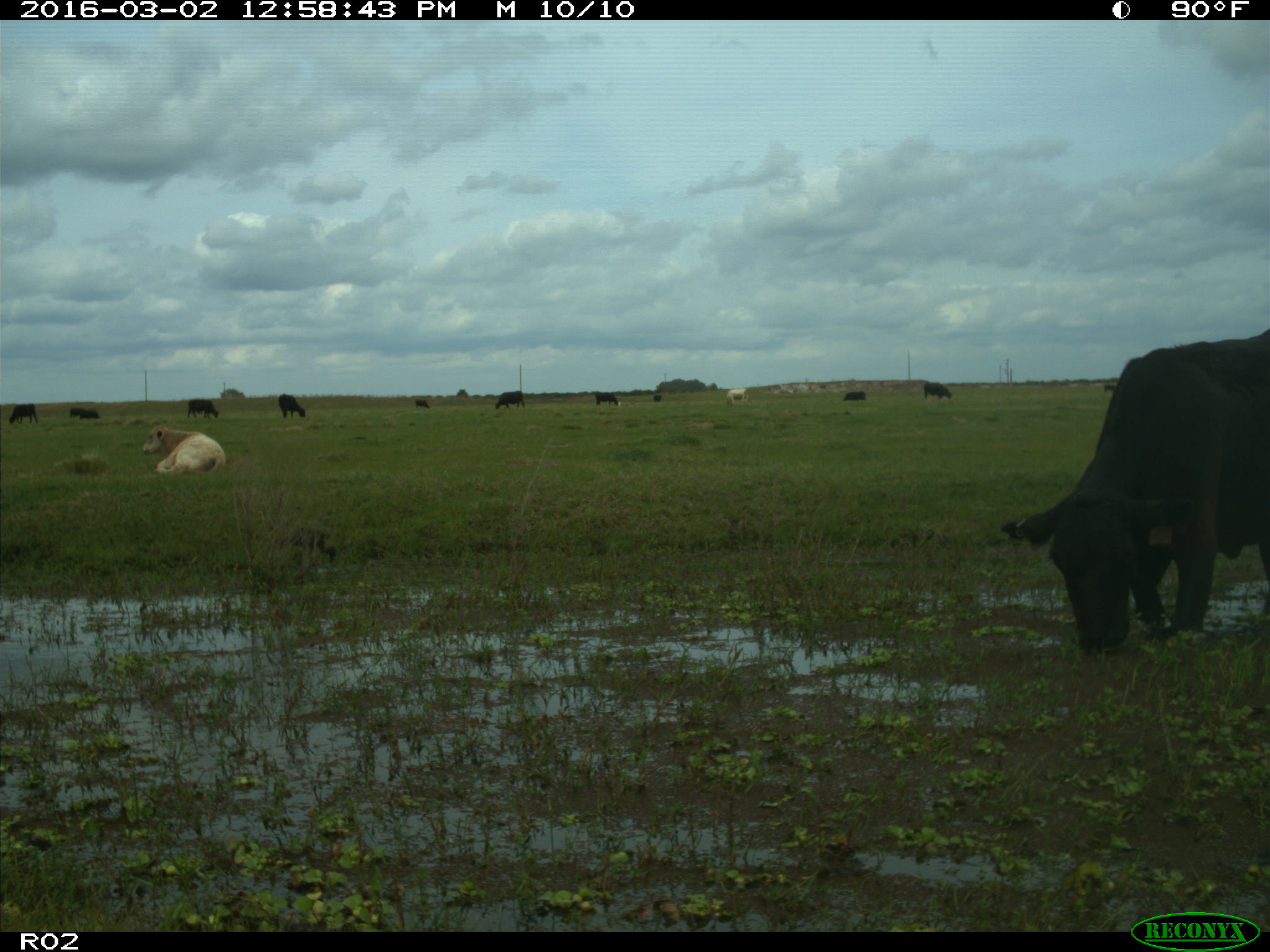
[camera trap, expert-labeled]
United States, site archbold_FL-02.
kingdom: Animalia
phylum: Chordata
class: Mammalia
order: Artiodactyla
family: Bovidae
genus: Bos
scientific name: Bos taurus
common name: domestic cow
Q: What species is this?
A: Bos taurus (domestic cow).